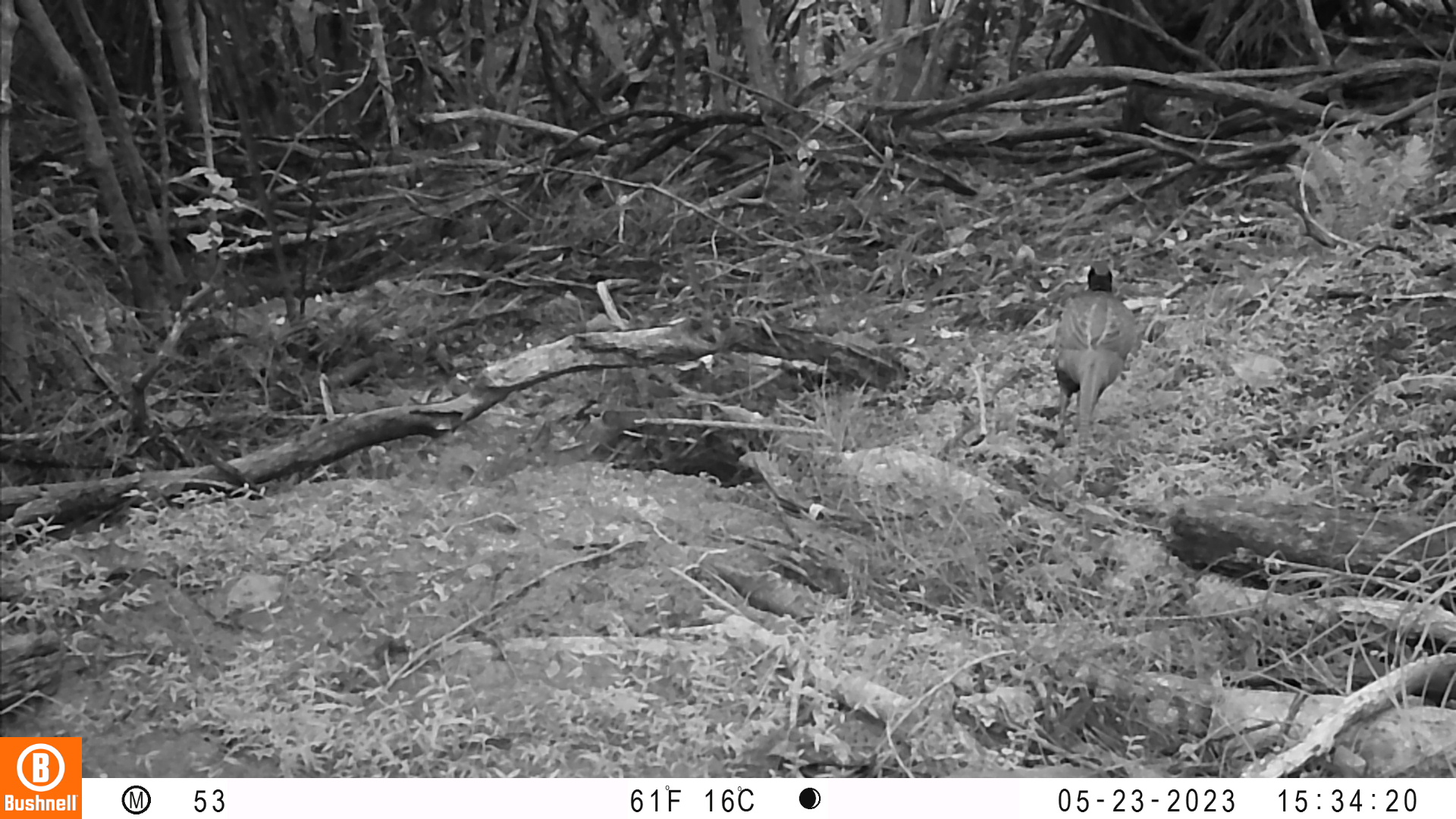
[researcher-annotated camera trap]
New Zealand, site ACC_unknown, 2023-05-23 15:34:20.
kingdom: Animalia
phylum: Chordata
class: Aves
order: Galliformes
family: Phasianidae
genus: Phasianus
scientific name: Phasianus colchicus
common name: common pheasant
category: pheasant